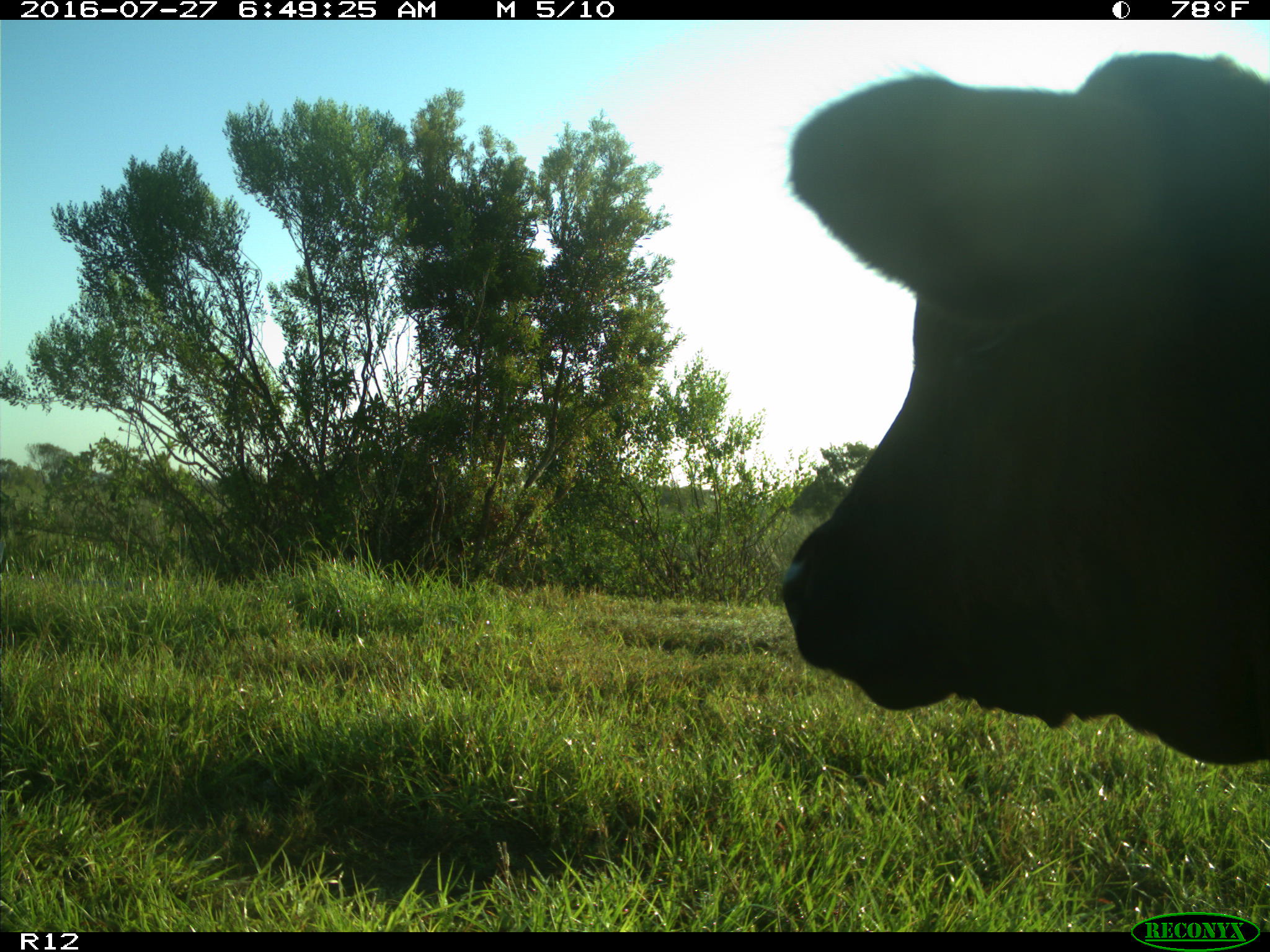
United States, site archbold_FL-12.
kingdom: Animalia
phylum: Chordata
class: Mammalia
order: Artiodactyla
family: Bovidae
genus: Bos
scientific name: Bos taurus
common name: domestic cow